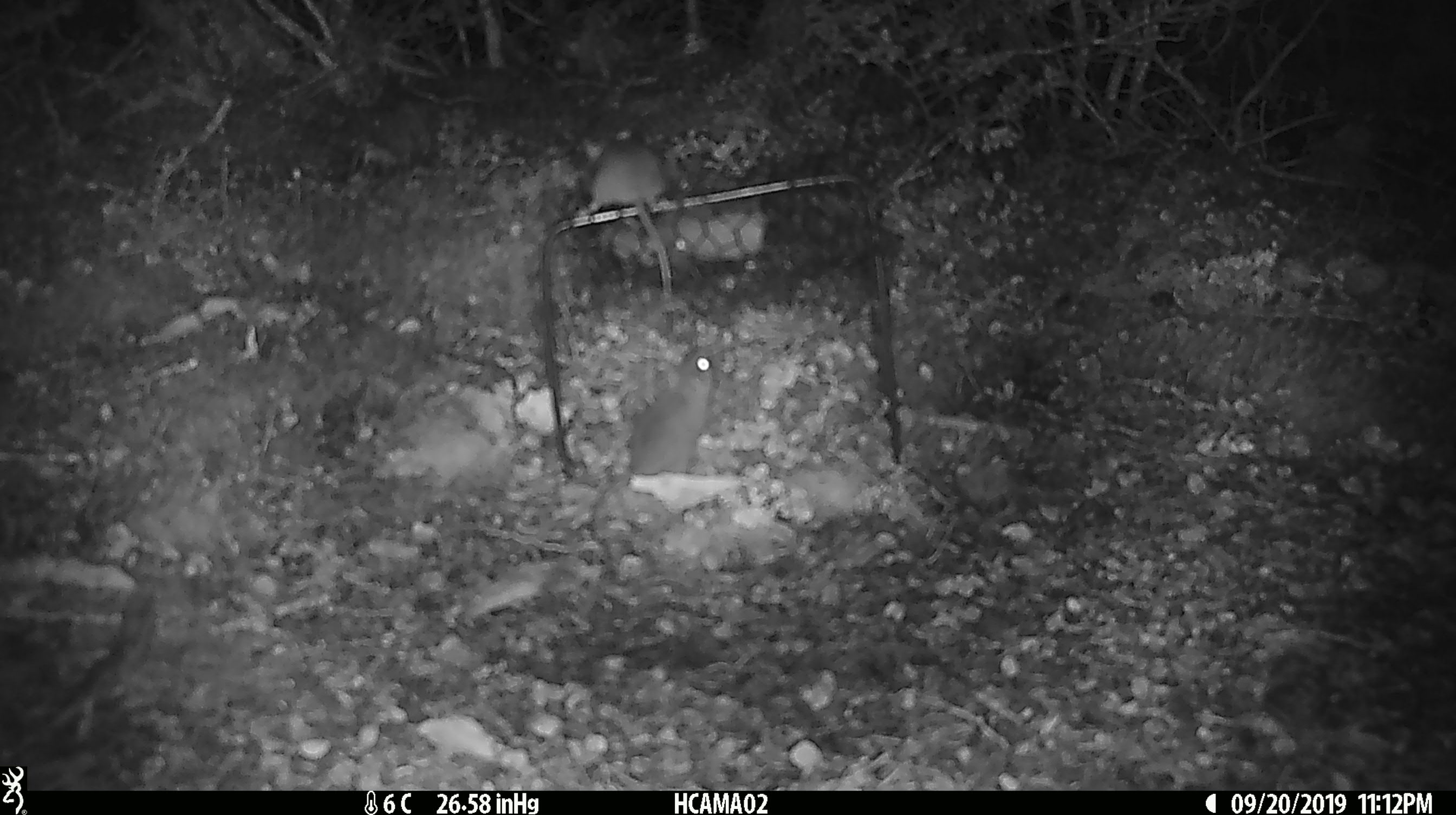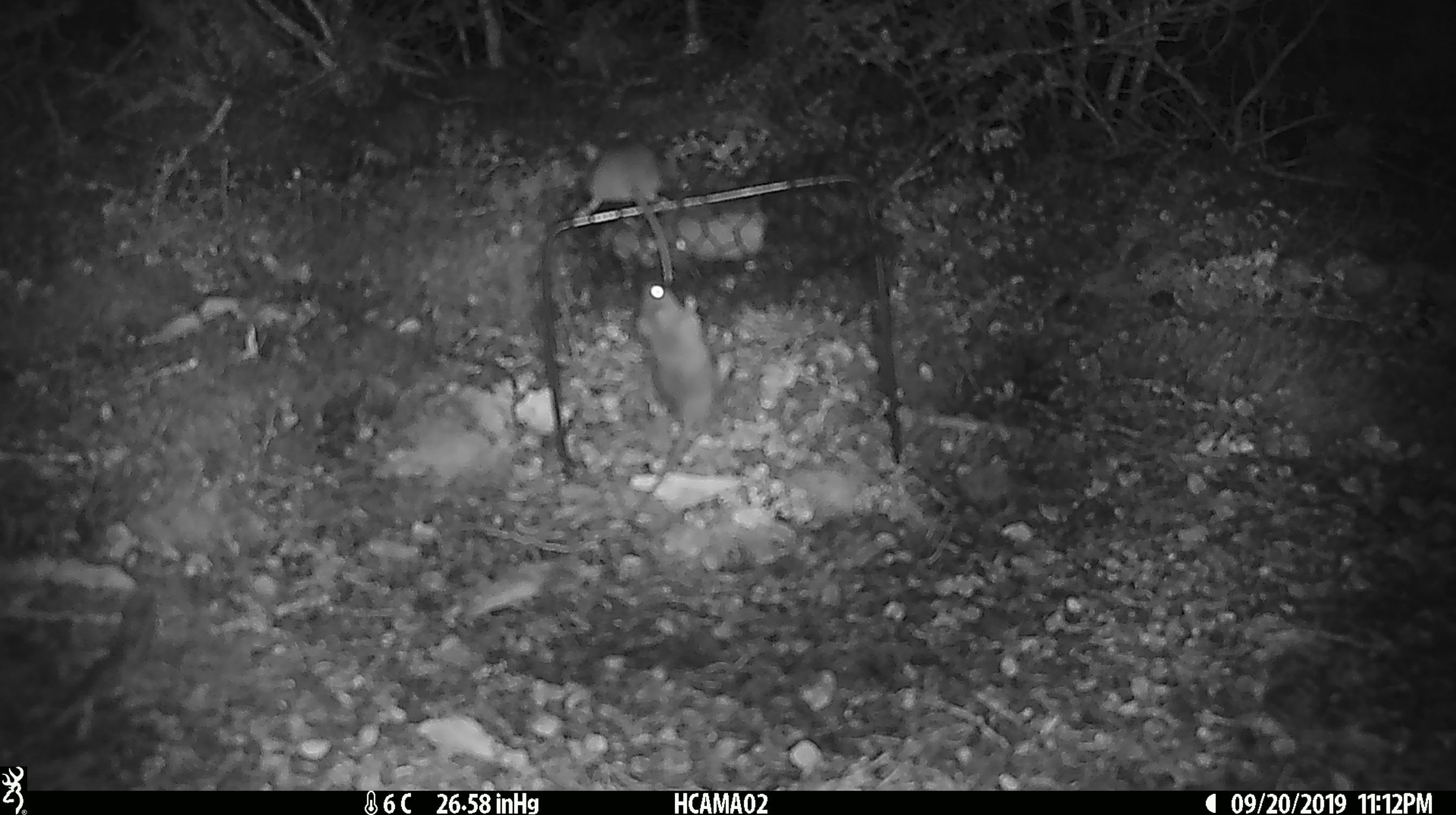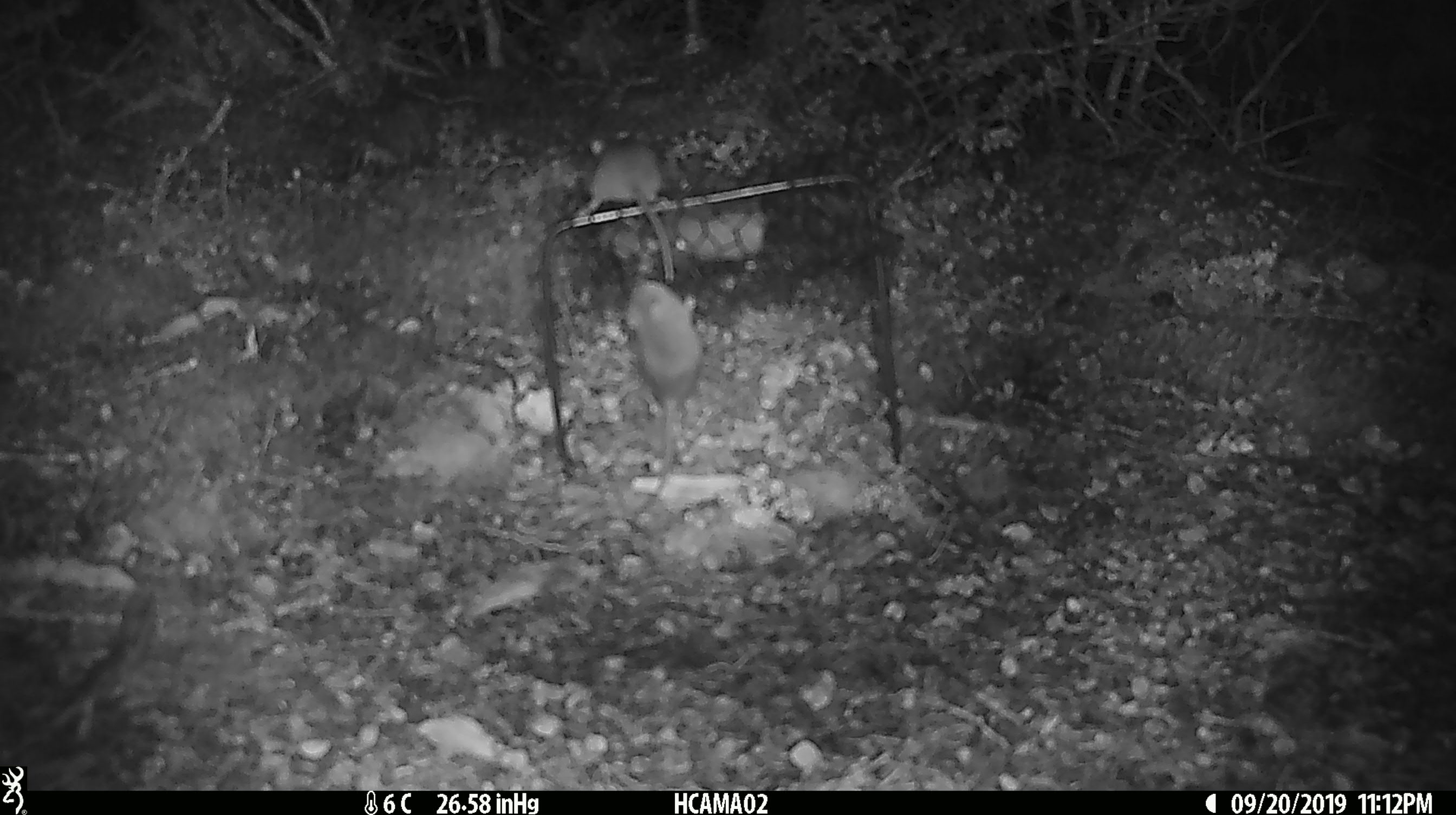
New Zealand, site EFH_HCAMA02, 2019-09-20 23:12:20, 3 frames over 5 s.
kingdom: Animalia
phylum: Chordata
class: Mammalia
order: Rodentia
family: Muridae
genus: Rattus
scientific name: Rattus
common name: rat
Rat (Rattus).